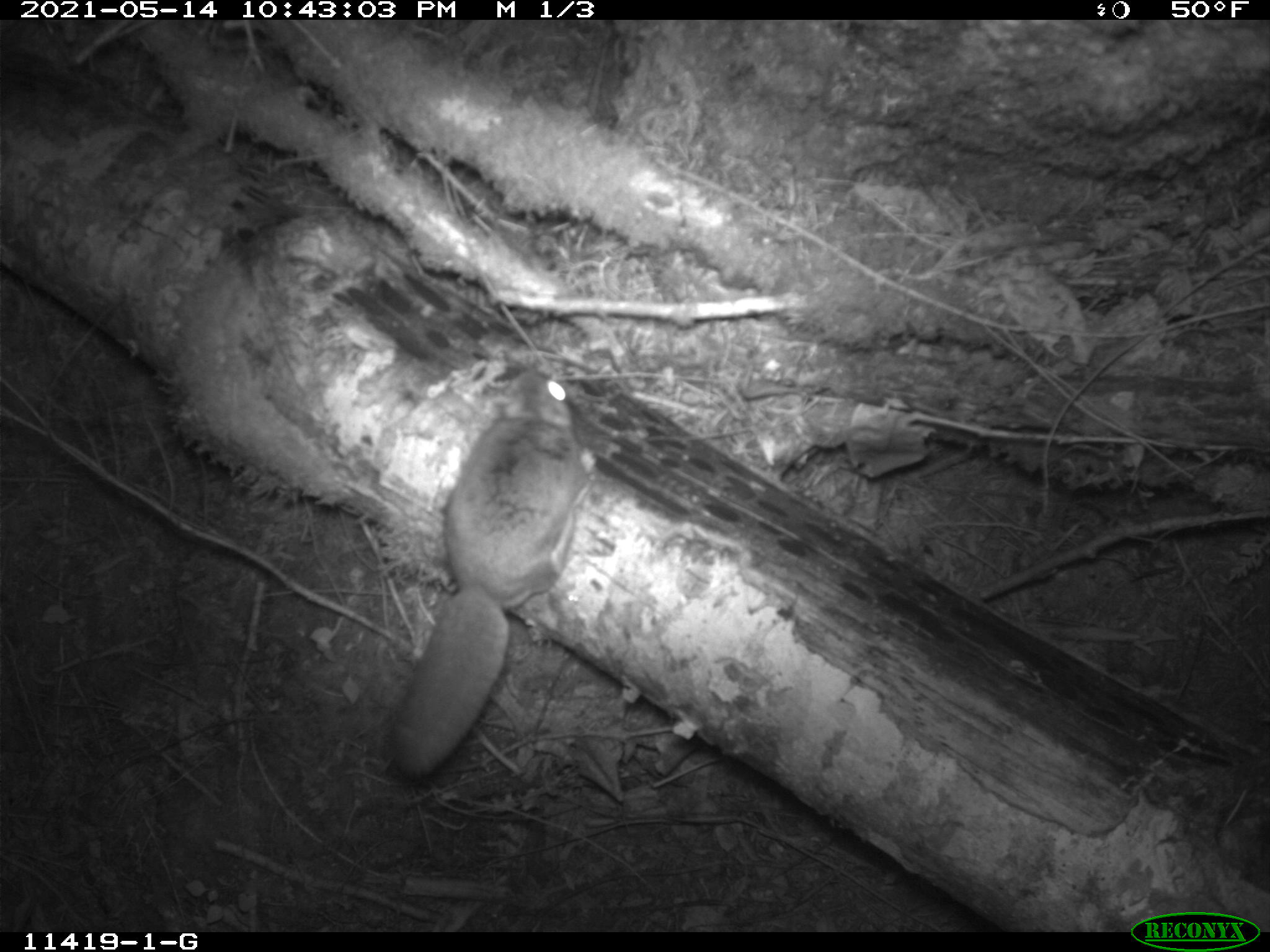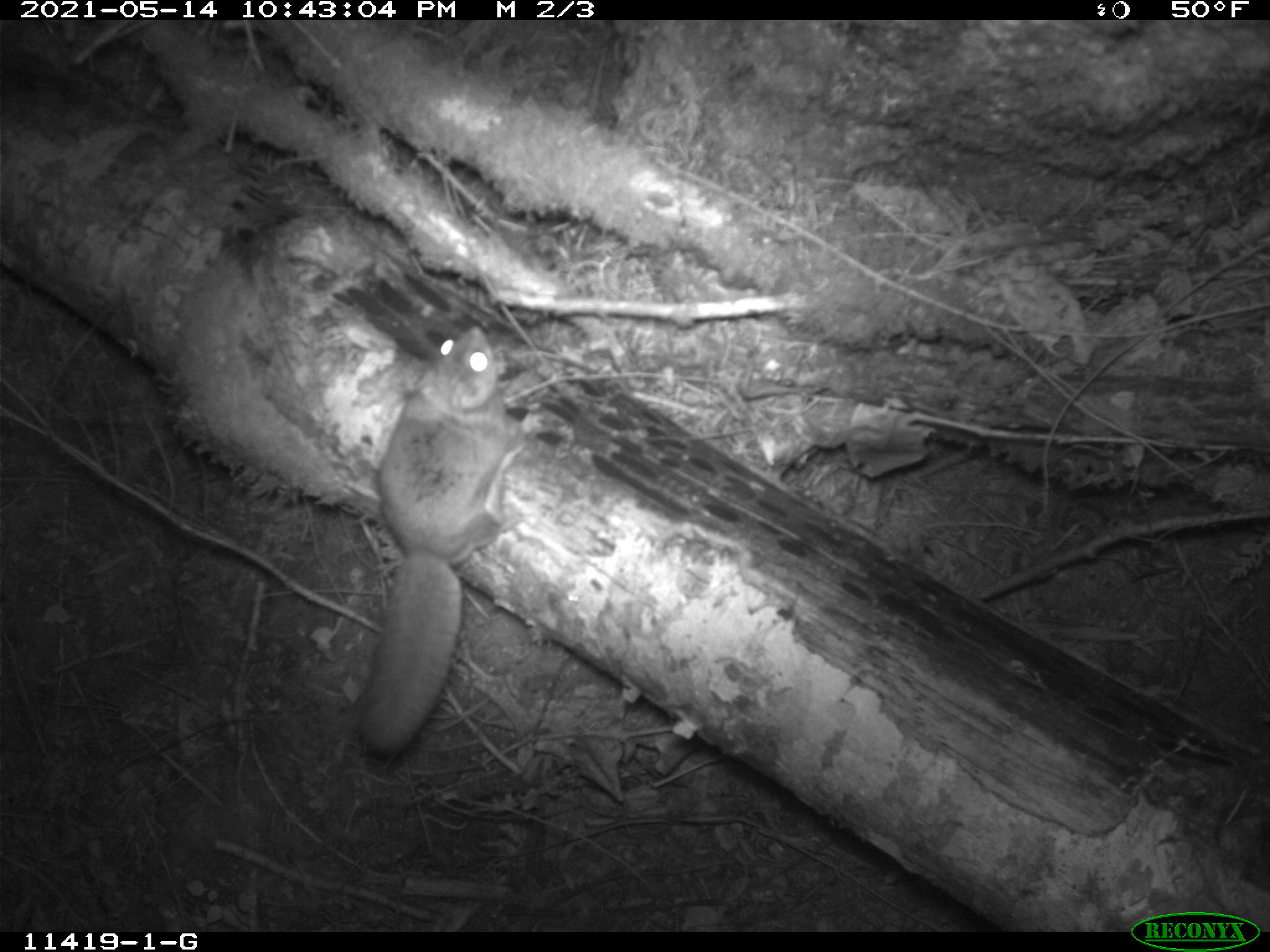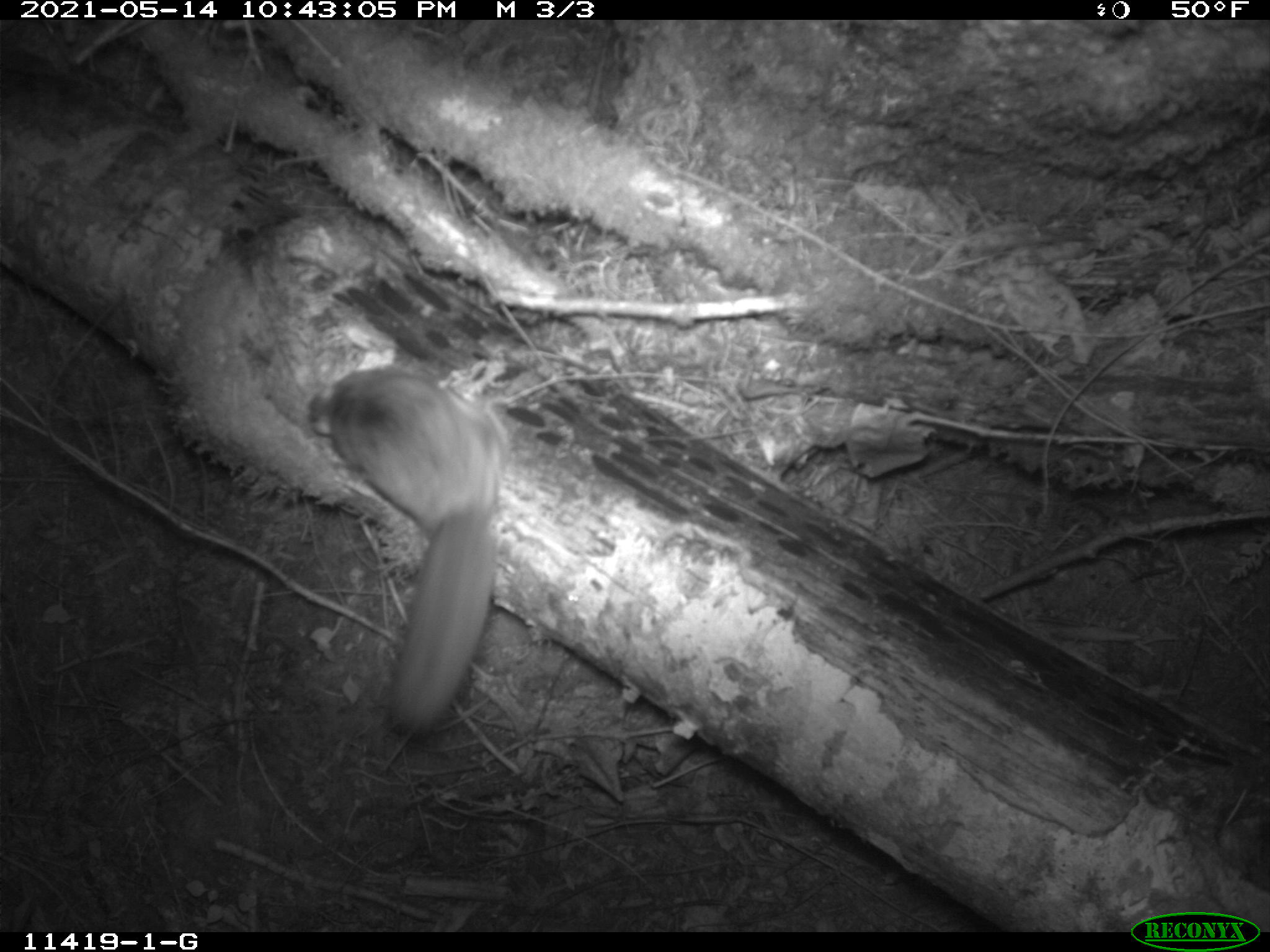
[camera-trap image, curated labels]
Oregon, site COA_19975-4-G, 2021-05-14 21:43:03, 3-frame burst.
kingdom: Animalia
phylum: Chordata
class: Mammalia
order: Rodentia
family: Sciuridae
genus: Glaucomys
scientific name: Glaucomys oregonensis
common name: humboldt's flying squirrel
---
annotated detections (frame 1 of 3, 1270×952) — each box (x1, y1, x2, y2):
humboldt's flying squirrel: (381, 365, 602, 789)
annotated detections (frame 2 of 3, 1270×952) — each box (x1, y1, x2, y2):
humboldt's flying squirrel: (338, 316, 557, 768)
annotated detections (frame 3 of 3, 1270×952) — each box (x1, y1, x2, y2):
humboldt's flying squirrel: (300, 348, 520, 732)